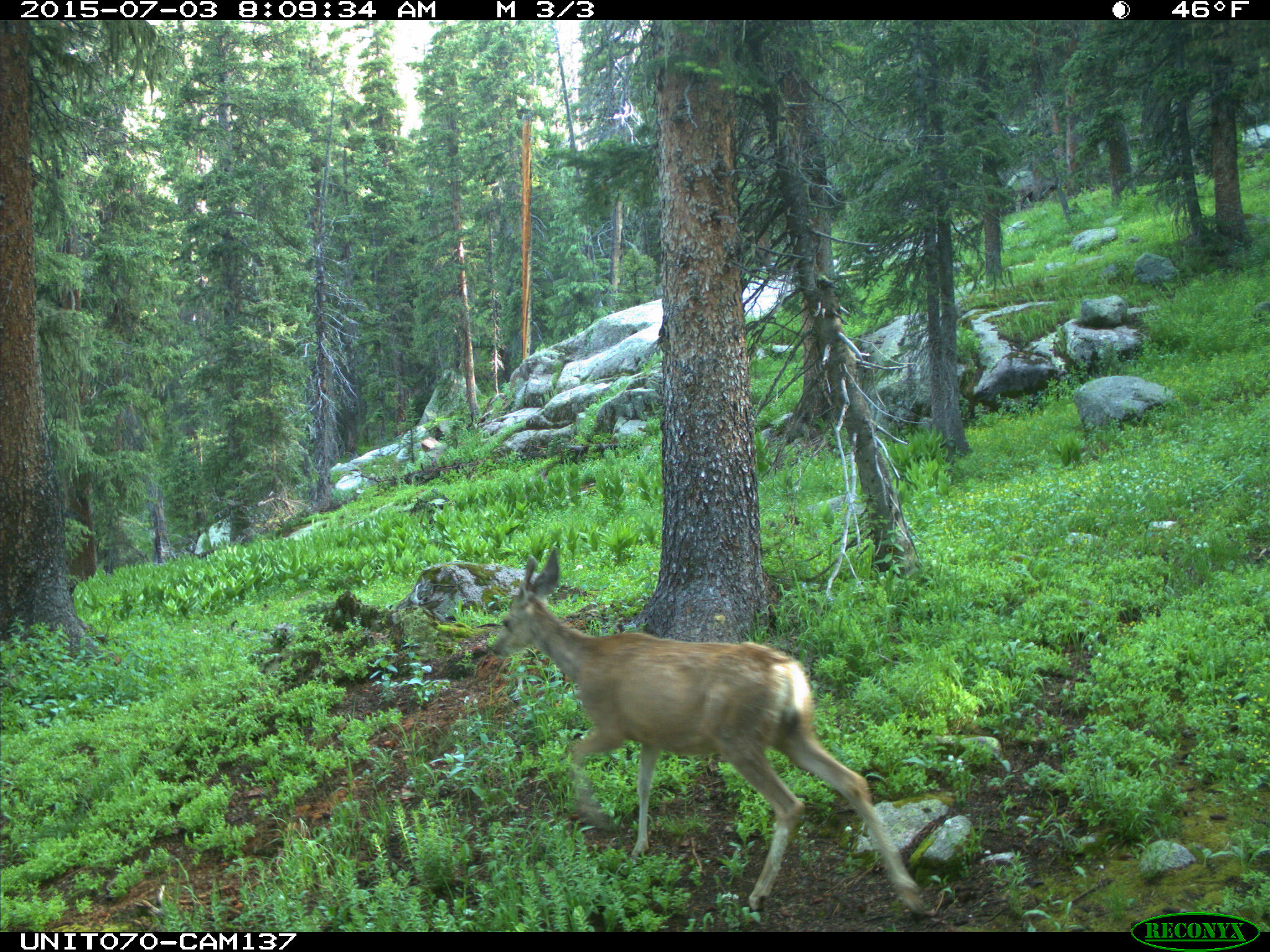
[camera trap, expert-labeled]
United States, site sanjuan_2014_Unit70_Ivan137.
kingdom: Animalia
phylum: Chordata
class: Mammalia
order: Artiodactyla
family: Cervidae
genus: Odocoileus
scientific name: Odocoileus hemionus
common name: mule deer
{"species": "Odocoileus hemionus (mule deer)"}